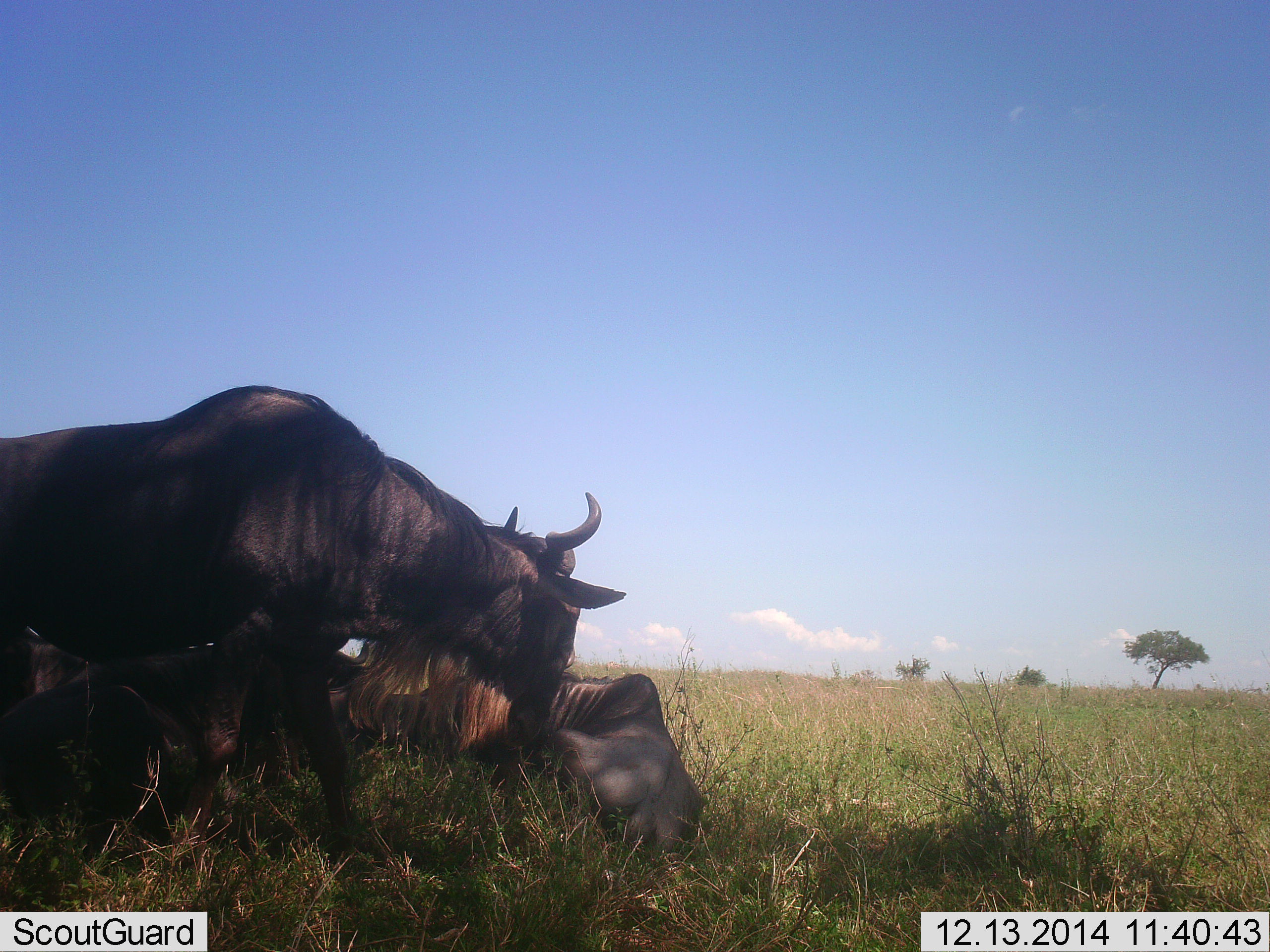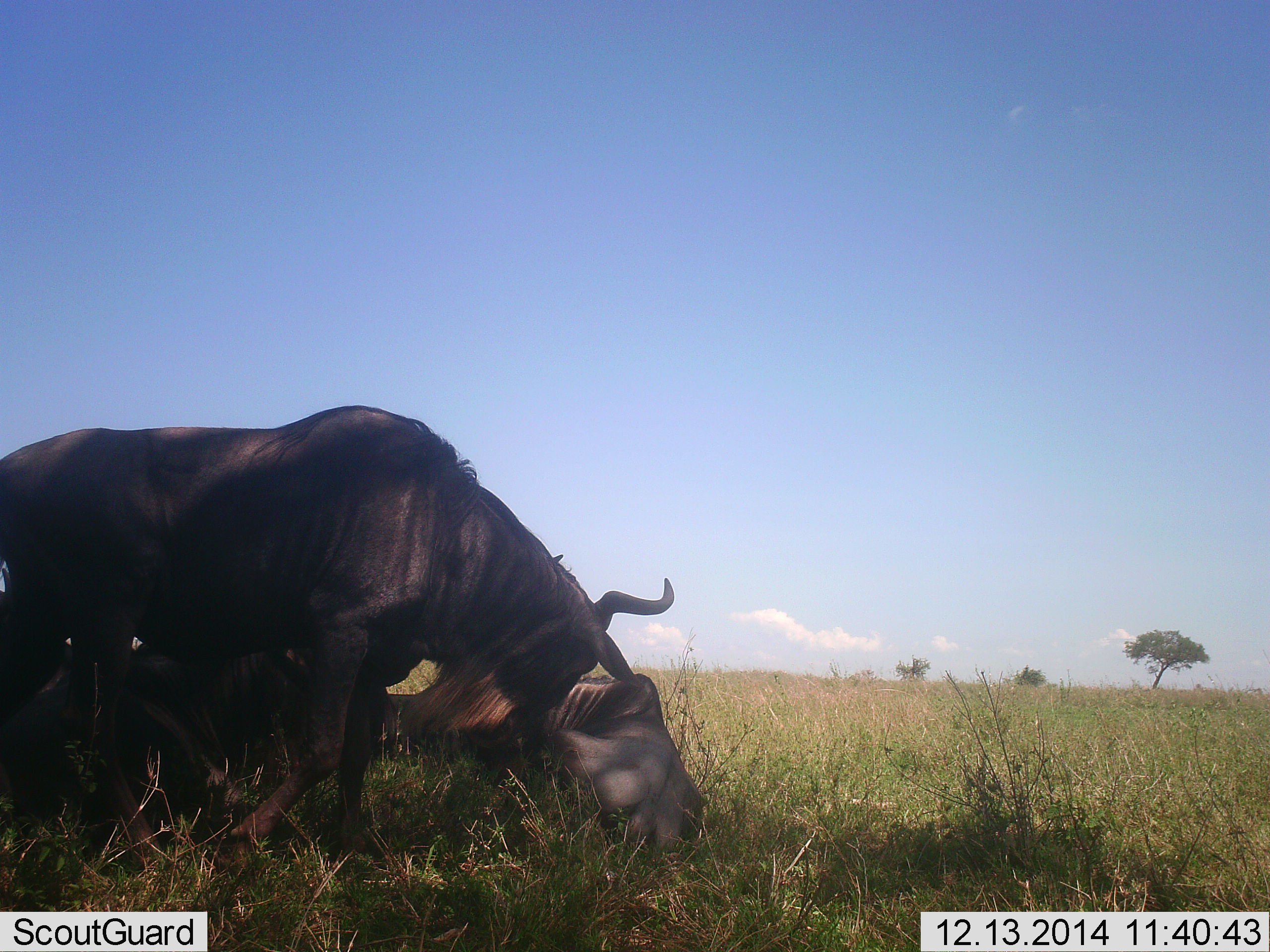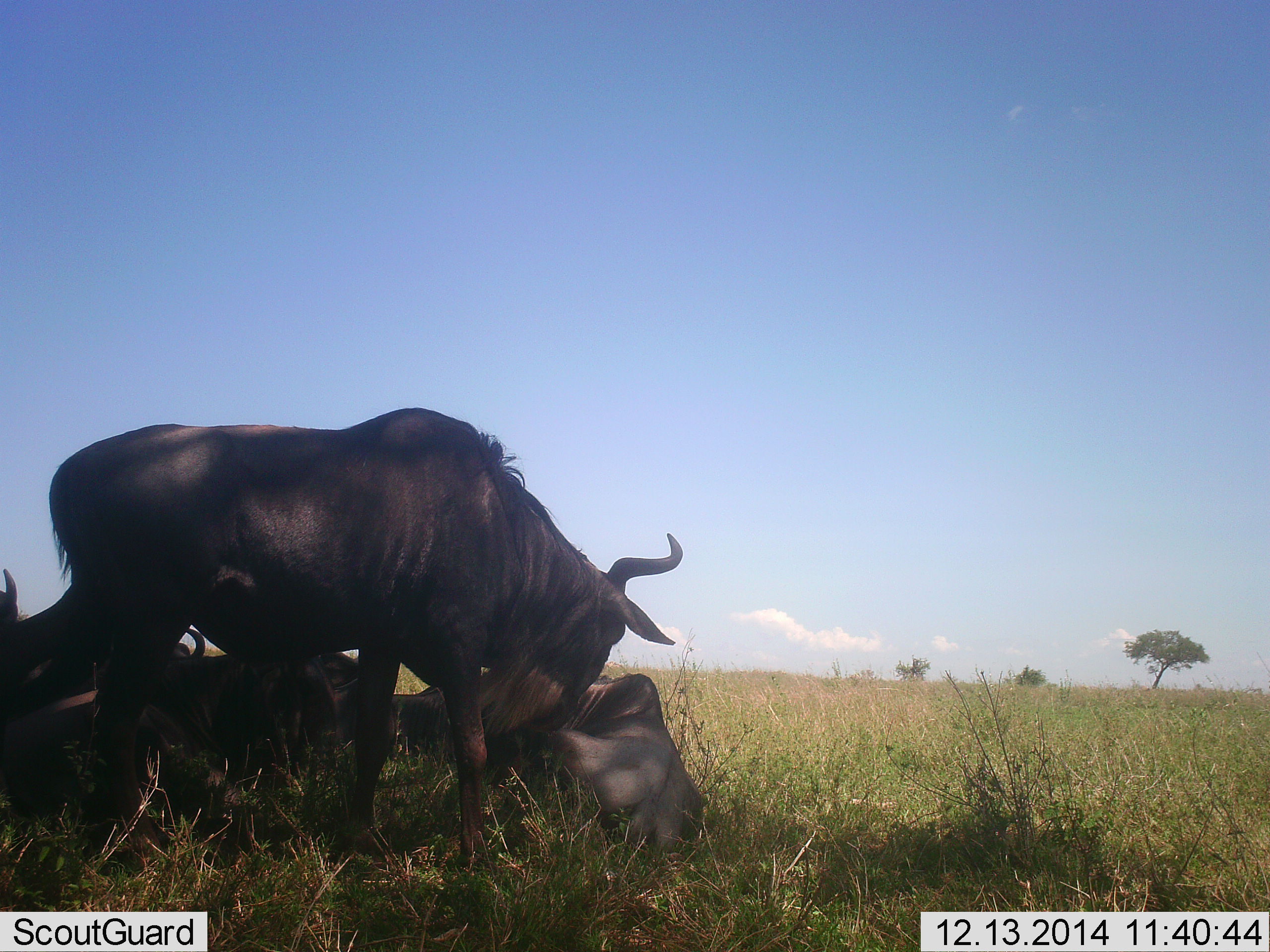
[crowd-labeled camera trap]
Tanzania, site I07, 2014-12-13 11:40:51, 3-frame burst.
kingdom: Animalia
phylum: Chordata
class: Mammalia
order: Artiodactyla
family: Bovidae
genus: Connochaetes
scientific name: Connochaetes taurinus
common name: blue wildebeest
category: wildebeest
Wildebeest (blue wildebeest) (Connochaetes taurinus), count 2. Behavior (volunteer vote fractions): standing 40%, resting 70%, moving 30%, interacting 50%. Young present (vote fraction): 0%. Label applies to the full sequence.